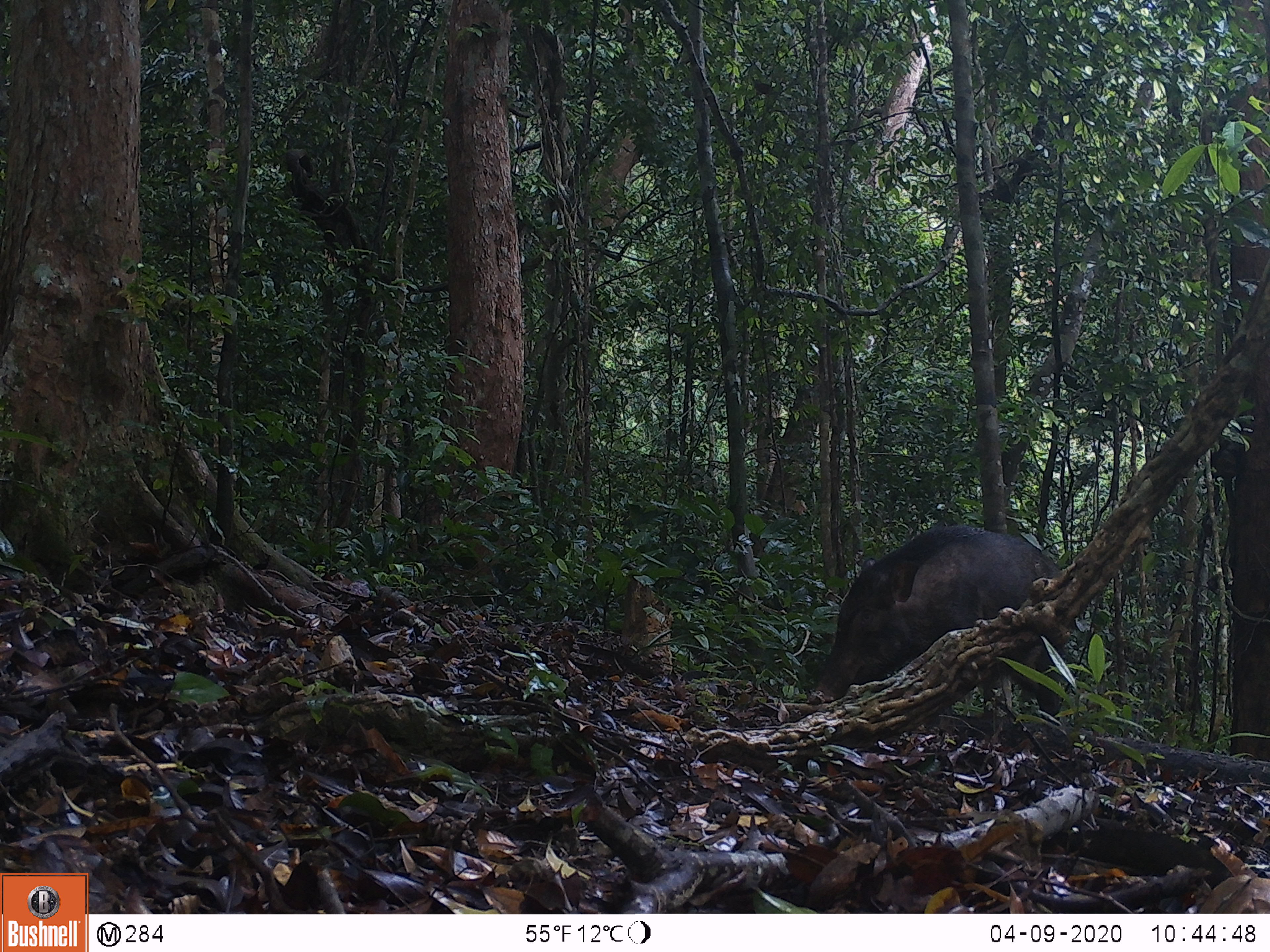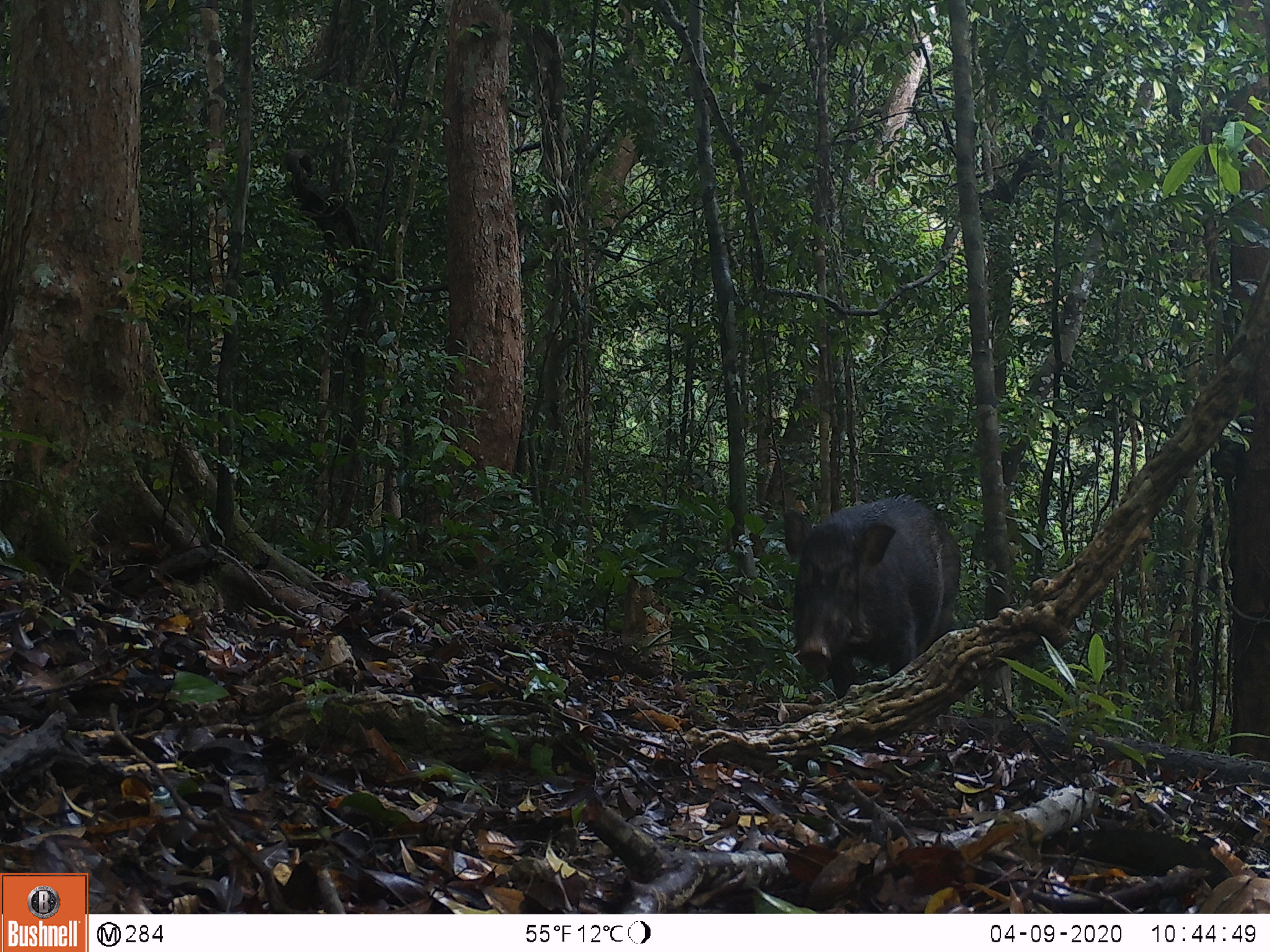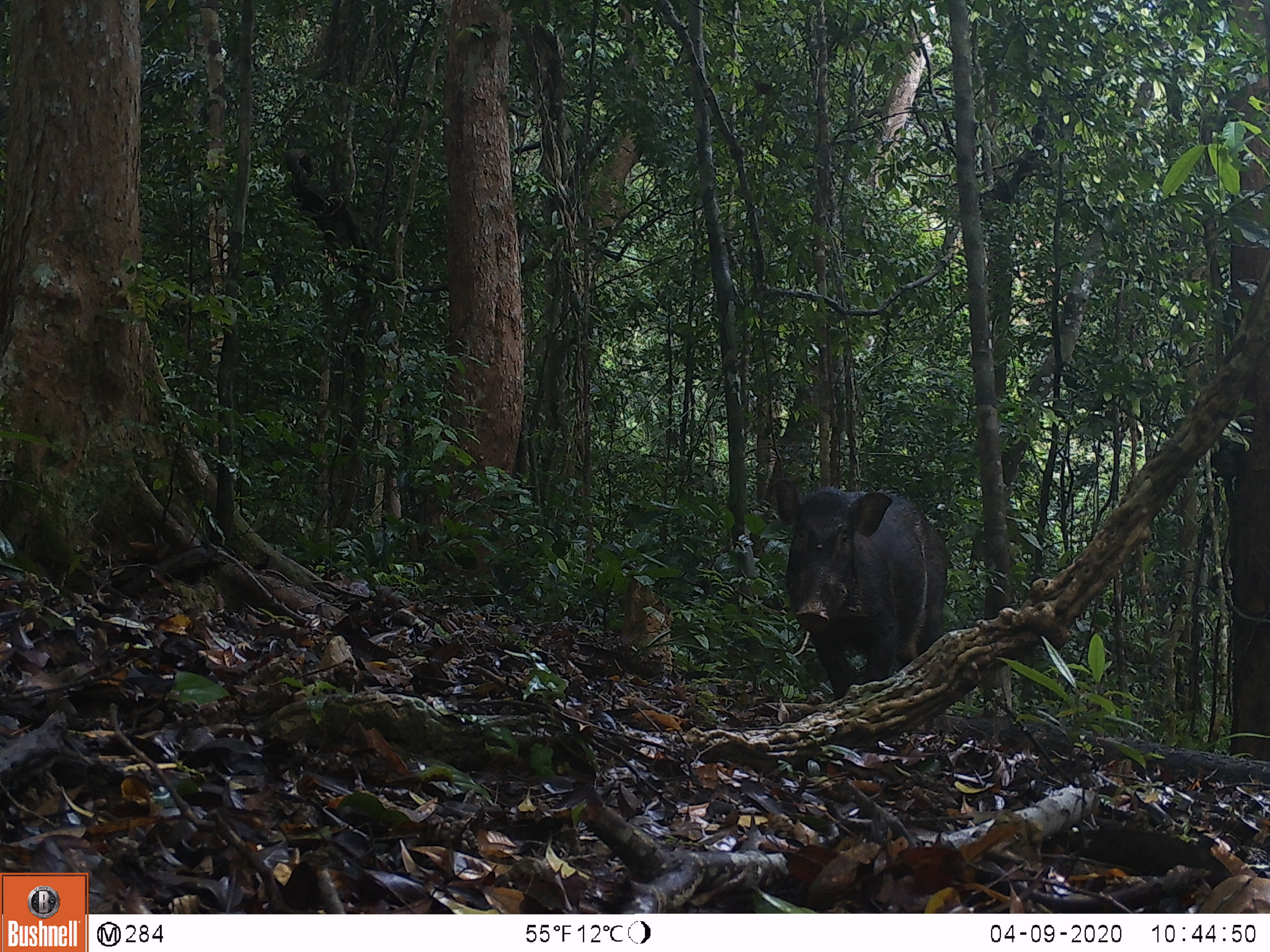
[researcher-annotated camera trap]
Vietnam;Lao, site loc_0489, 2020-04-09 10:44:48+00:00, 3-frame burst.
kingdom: Animalia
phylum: Chordata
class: Mammalia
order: Artiodactyla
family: Suidae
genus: Sus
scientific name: Sus scrofa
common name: eurasian wild pig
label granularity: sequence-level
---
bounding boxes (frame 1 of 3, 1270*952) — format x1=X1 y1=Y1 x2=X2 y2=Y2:
eurasian wild pig: x1=812 y1=524 x2=1061 y2=725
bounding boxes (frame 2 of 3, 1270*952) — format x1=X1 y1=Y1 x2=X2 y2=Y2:
eurasian wild pig: x1=782 y1=495 x2=960 y2=699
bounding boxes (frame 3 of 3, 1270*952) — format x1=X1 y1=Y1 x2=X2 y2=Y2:
eurasian wild pig: x1=773 y1=477 x2=948 y2=699